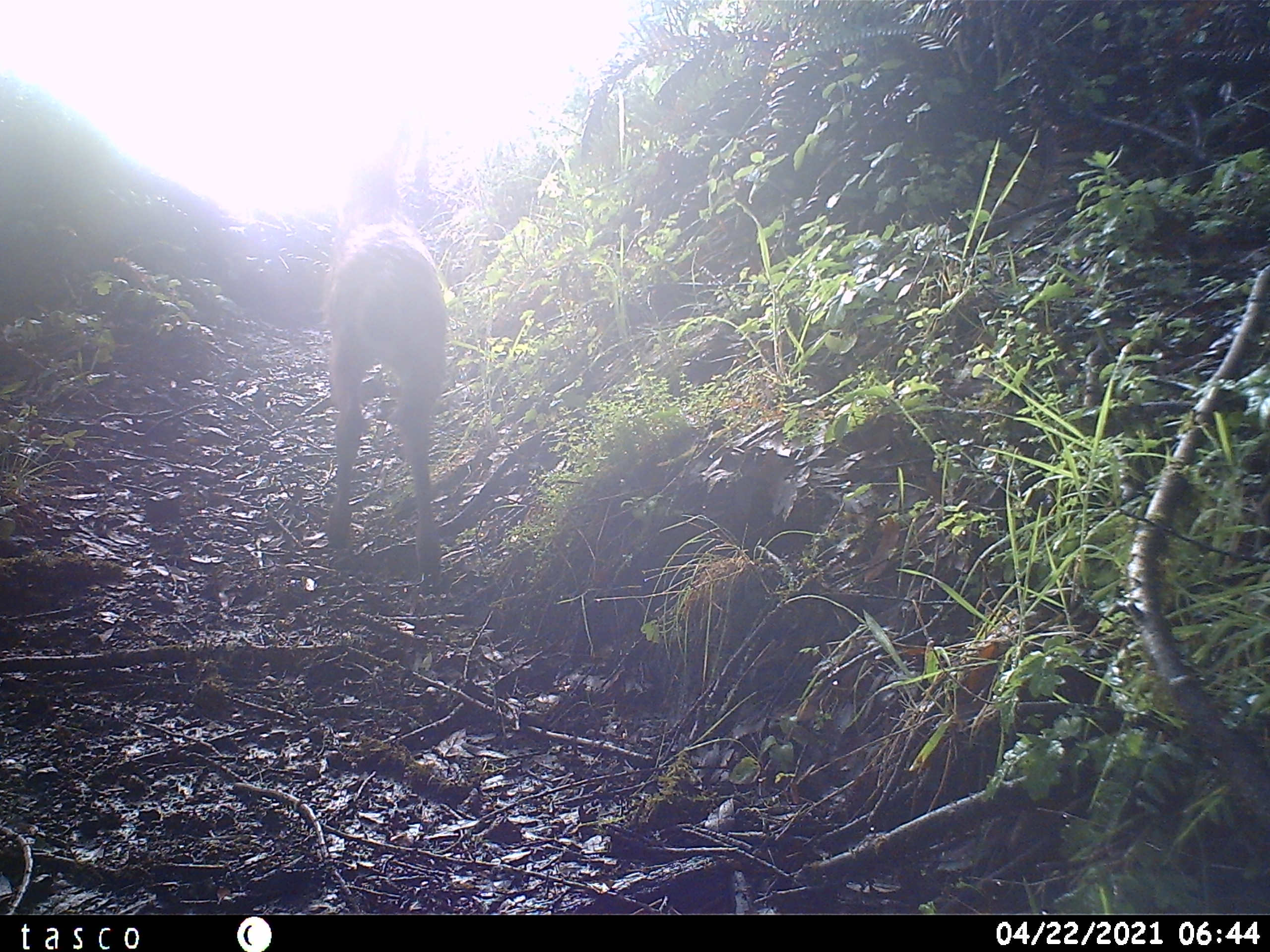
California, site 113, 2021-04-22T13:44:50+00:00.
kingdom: Animalia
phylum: Chordata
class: Mammalia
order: Artiodactyla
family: Cervidae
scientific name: Cervidae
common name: elk or deer